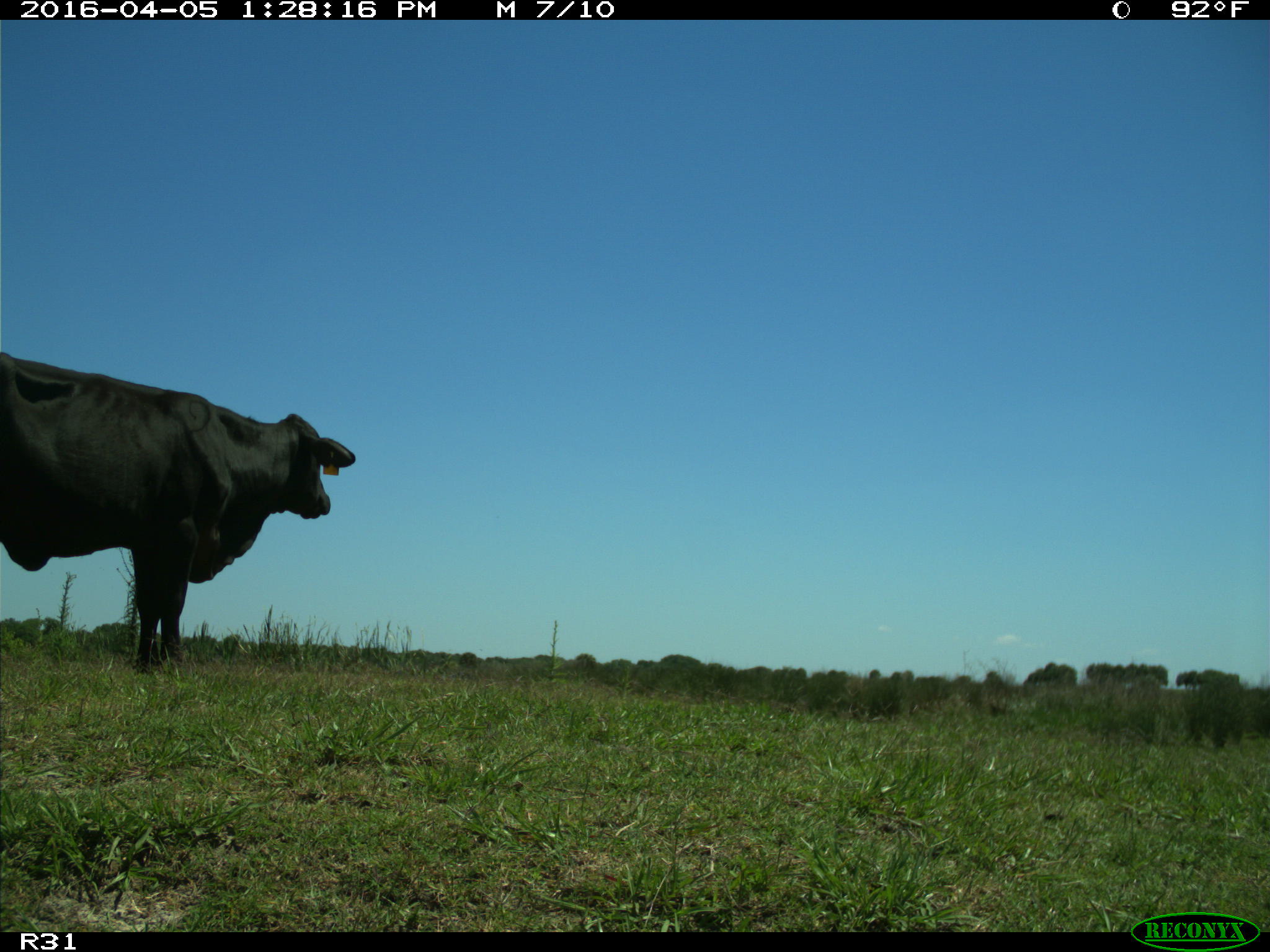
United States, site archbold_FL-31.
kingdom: Animalia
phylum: Chordata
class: Mammalia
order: Artiodactyla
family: Bovidae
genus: Bos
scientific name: Bos taurus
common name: domestic cow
Bos taurus (domestic cow).